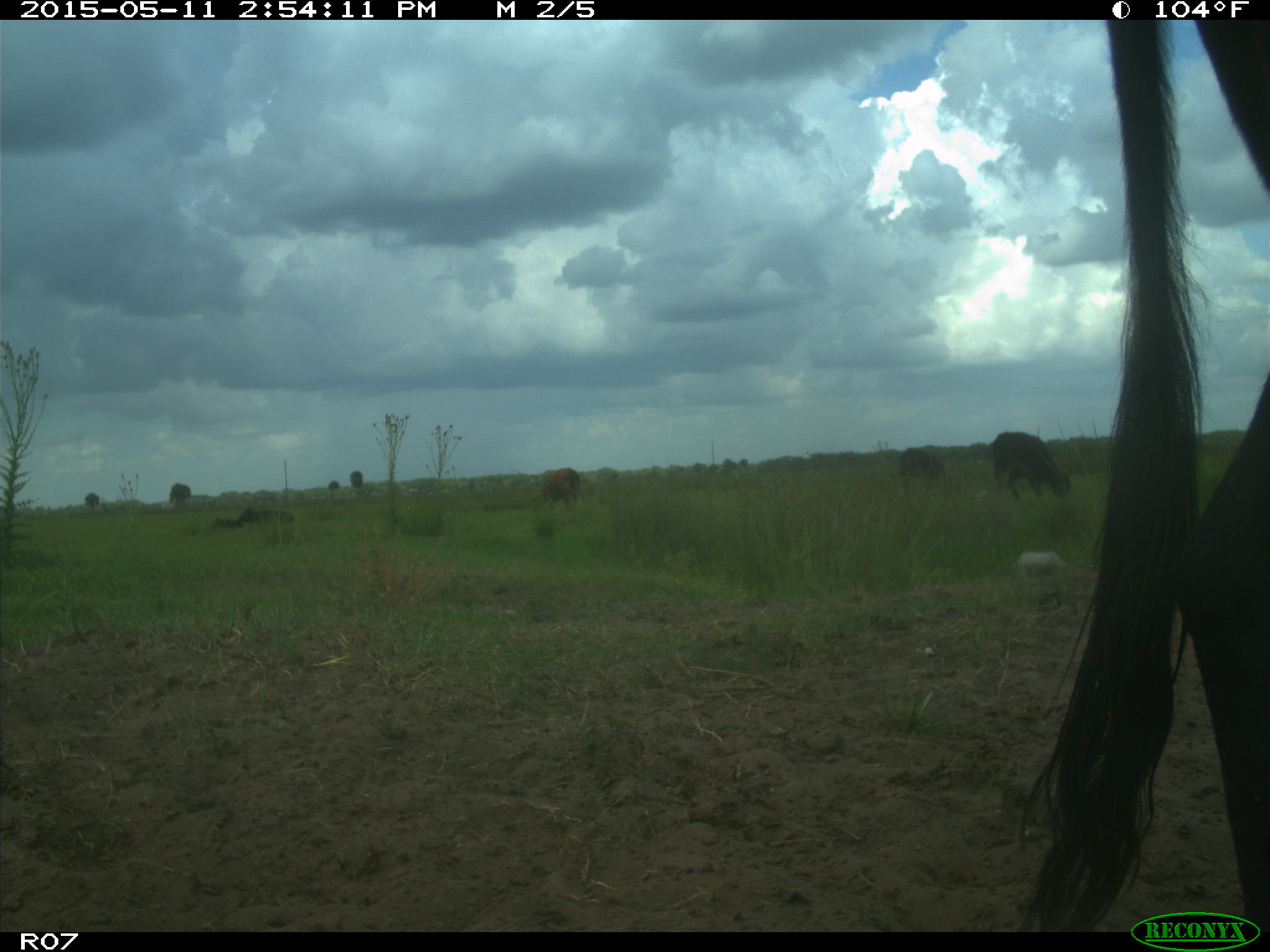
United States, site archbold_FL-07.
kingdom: Animalia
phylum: Chordata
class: Mammalia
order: Artiodactyla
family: Bovidae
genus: Bos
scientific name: Bos taurus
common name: domestic cow